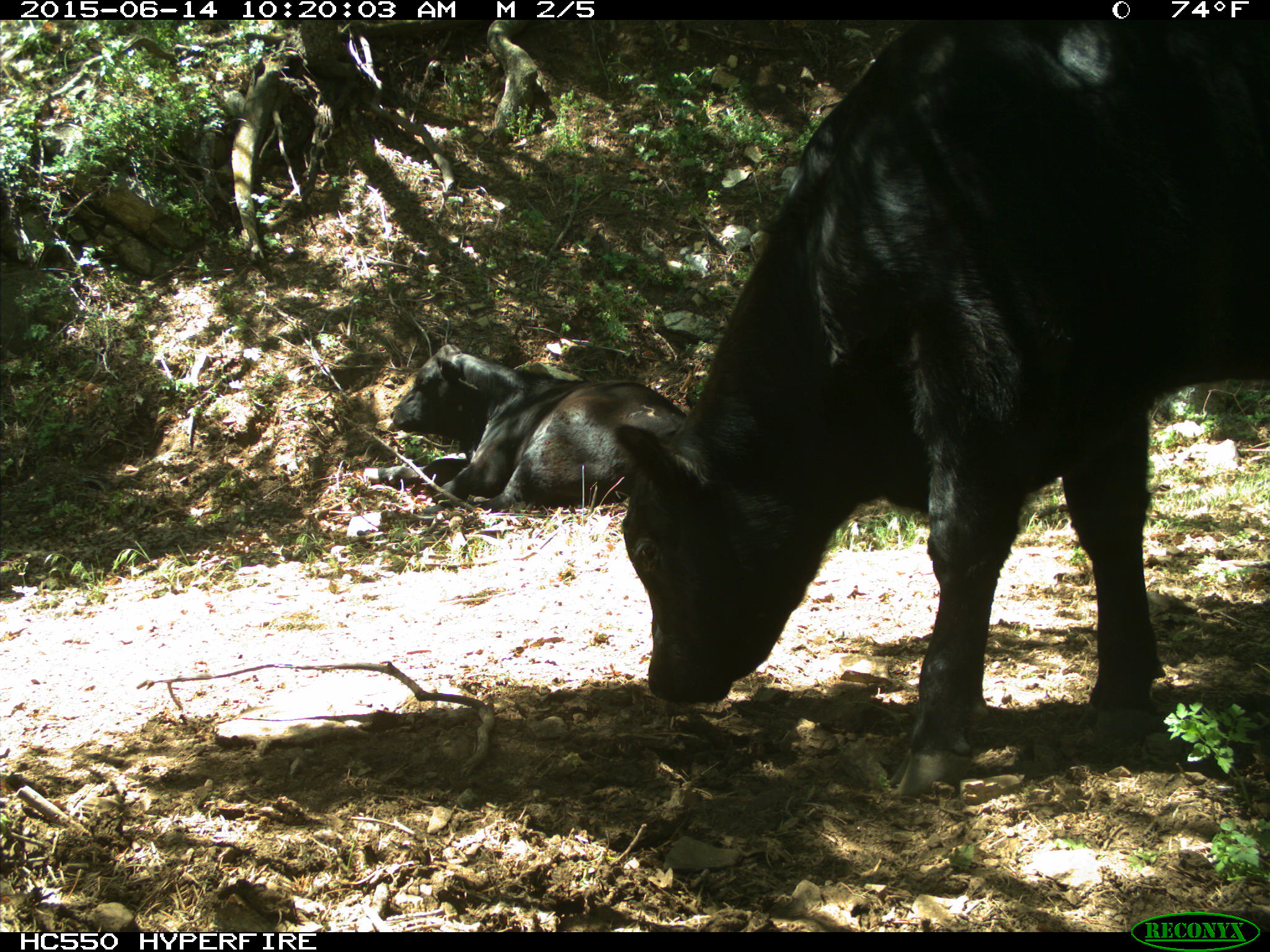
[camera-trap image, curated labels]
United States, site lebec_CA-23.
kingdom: Animalia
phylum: Chordata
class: Mammalia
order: Artiodactyla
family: Bovidae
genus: Bos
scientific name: Bos taurus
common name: domestic cow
Bos taurus (domestic cow).